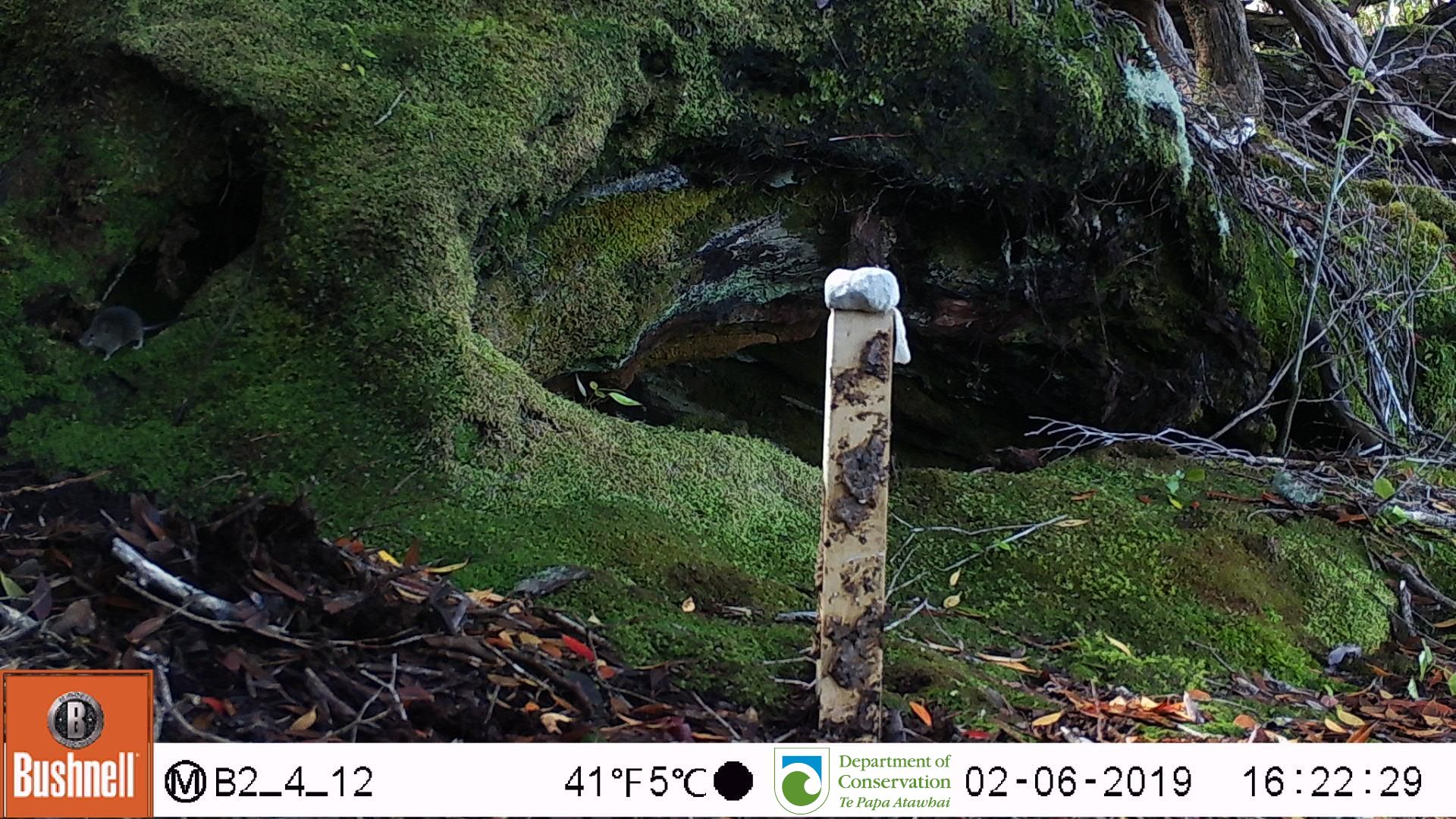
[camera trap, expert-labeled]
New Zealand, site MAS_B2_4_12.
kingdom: Animalia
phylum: Chordata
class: Mammalia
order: Rodentia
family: Muridae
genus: Mus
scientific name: Mus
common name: mouse